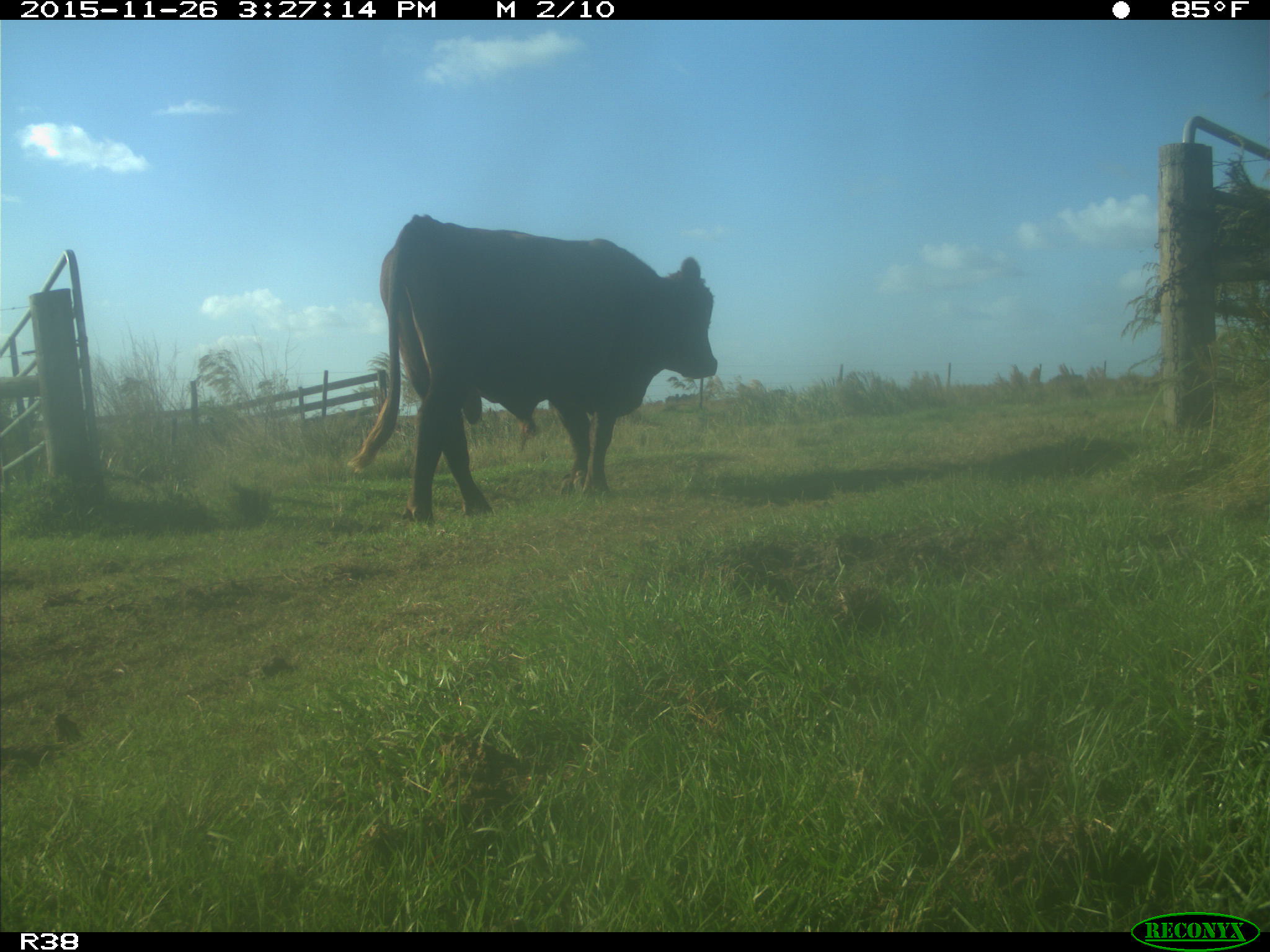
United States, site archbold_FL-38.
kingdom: Animalia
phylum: Chordata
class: Mammalia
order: Artiodactyla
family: Bovidae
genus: Bos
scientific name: Bos taurus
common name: domestic cow